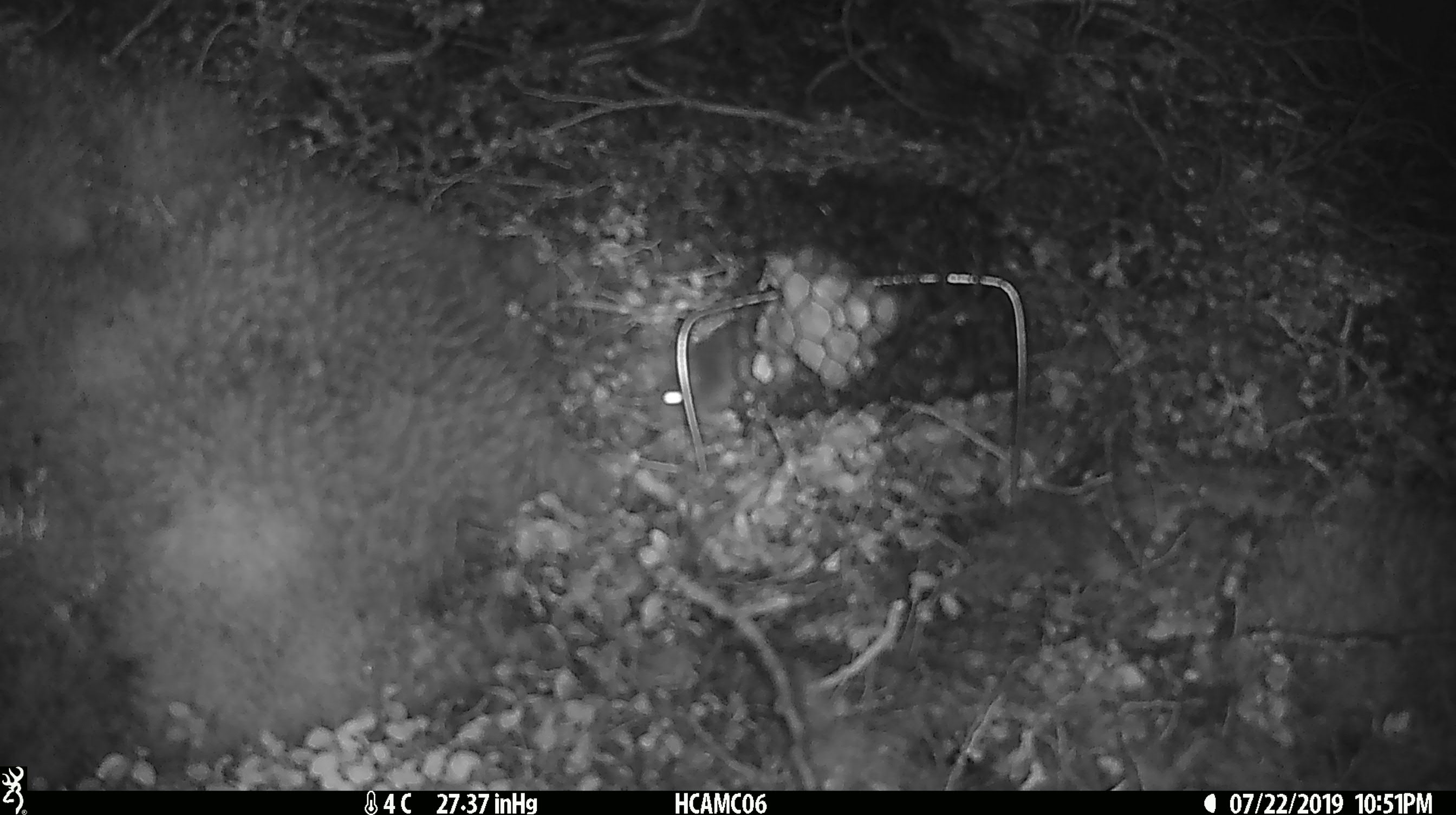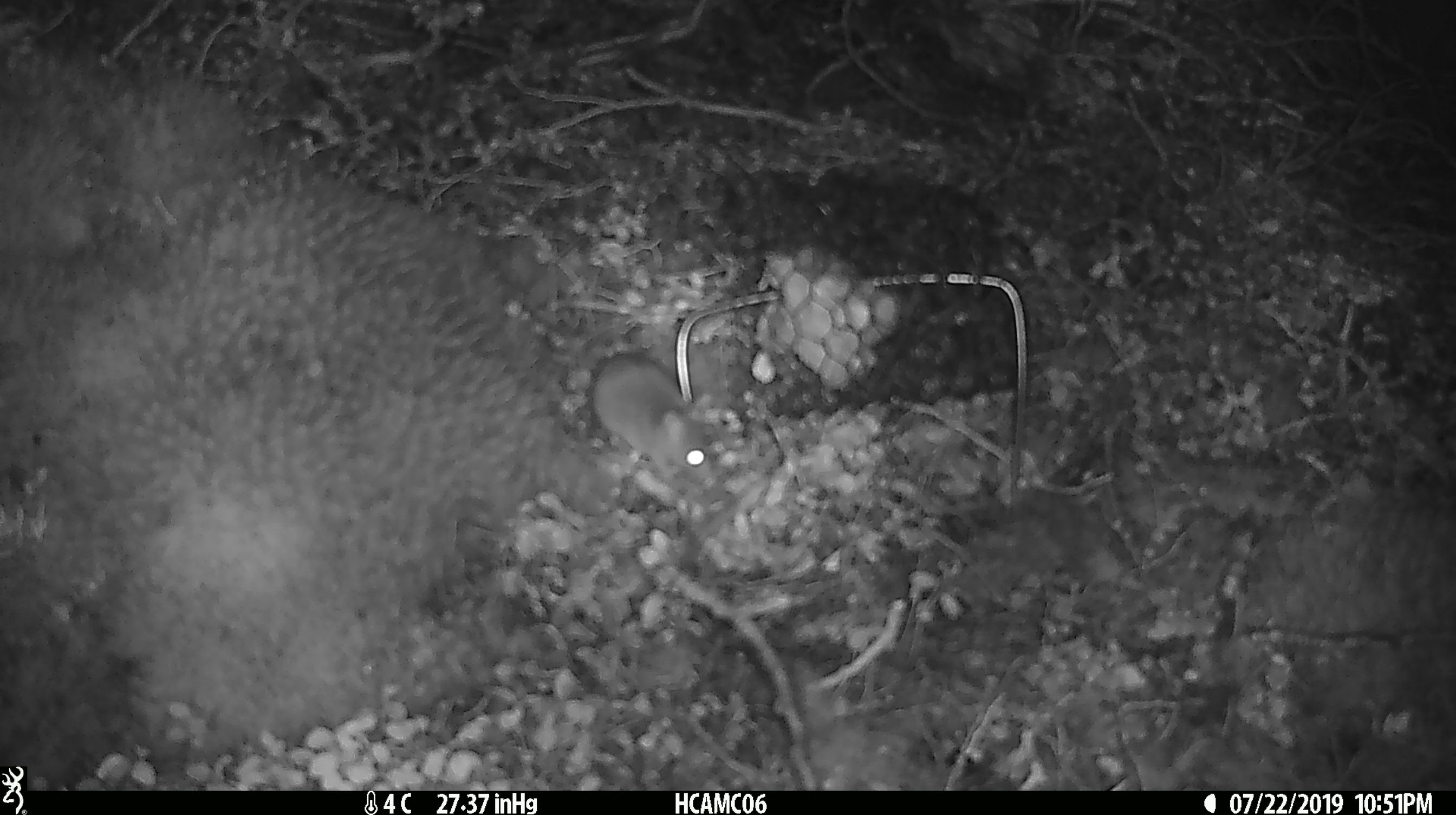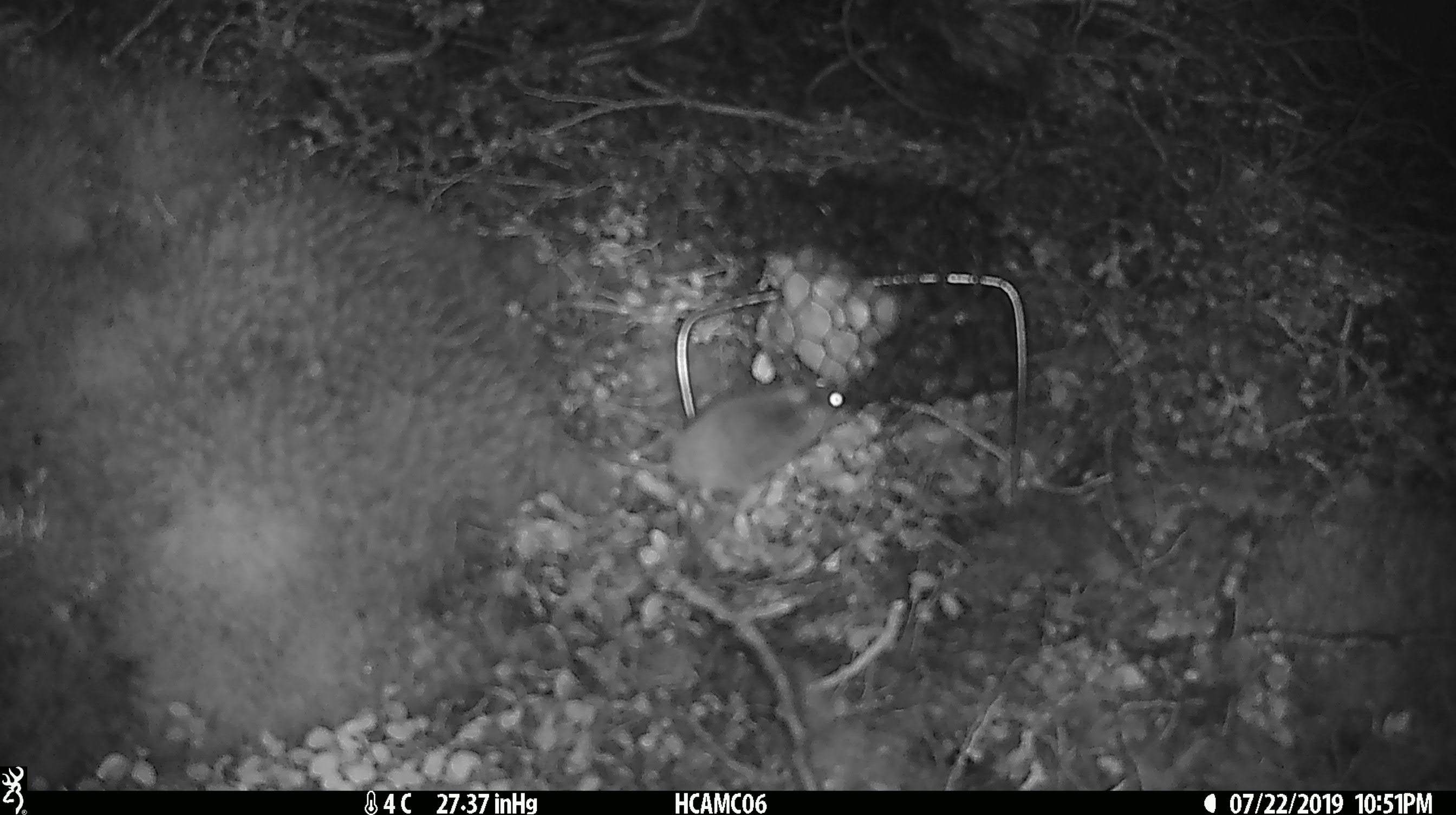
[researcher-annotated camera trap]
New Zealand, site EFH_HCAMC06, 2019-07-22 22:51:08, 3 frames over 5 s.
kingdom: Animalia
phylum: Chordata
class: Mammalia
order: Rodentia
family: Muridae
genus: Mus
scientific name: Mus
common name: mouse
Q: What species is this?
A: Mouse (Mus).